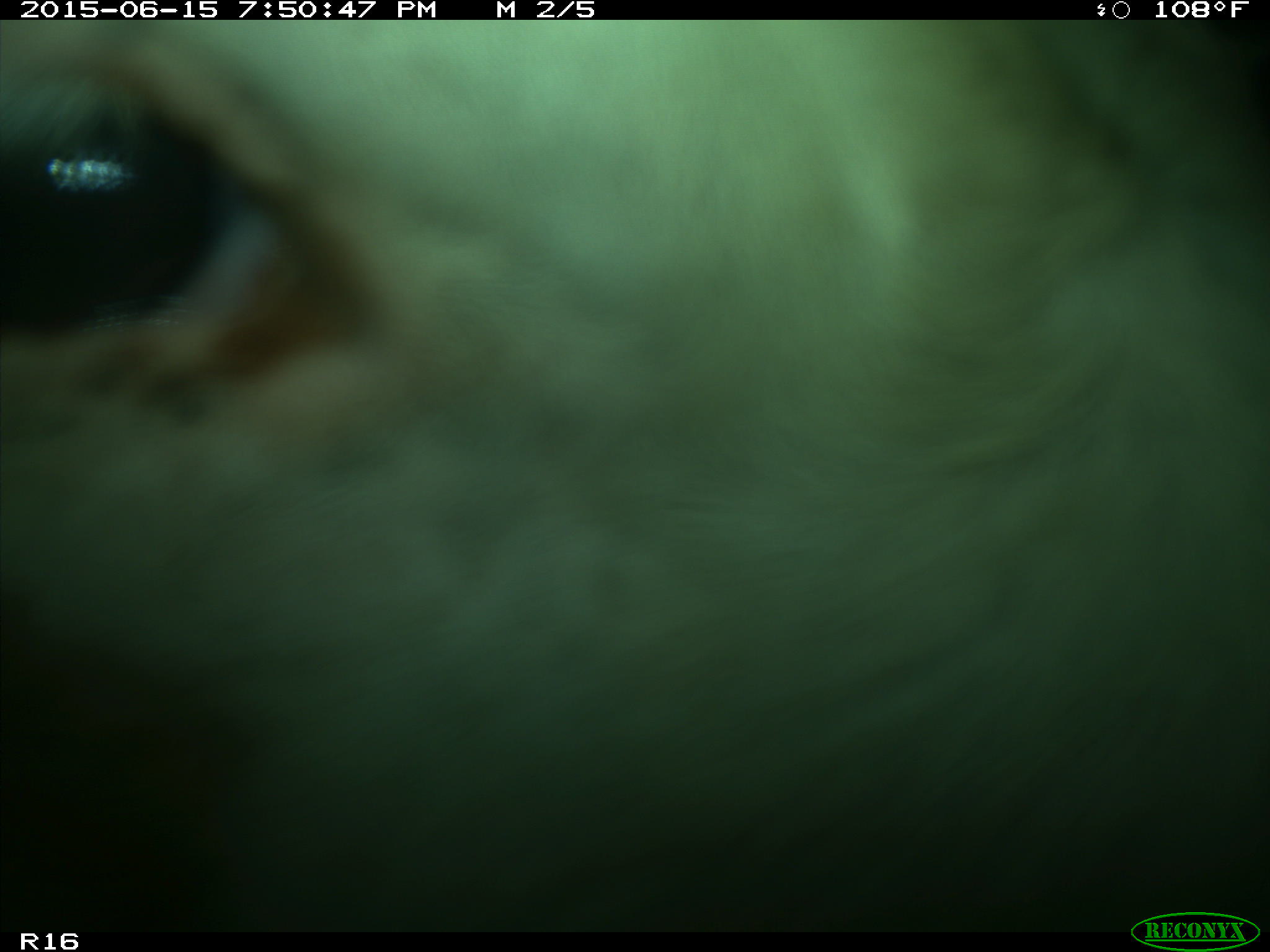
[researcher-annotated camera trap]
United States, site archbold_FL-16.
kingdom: Animalia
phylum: Chordata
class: Mammalia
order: Artiodactyla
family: Bovidae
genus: Bos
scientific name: Bos taurus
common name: domestic cow